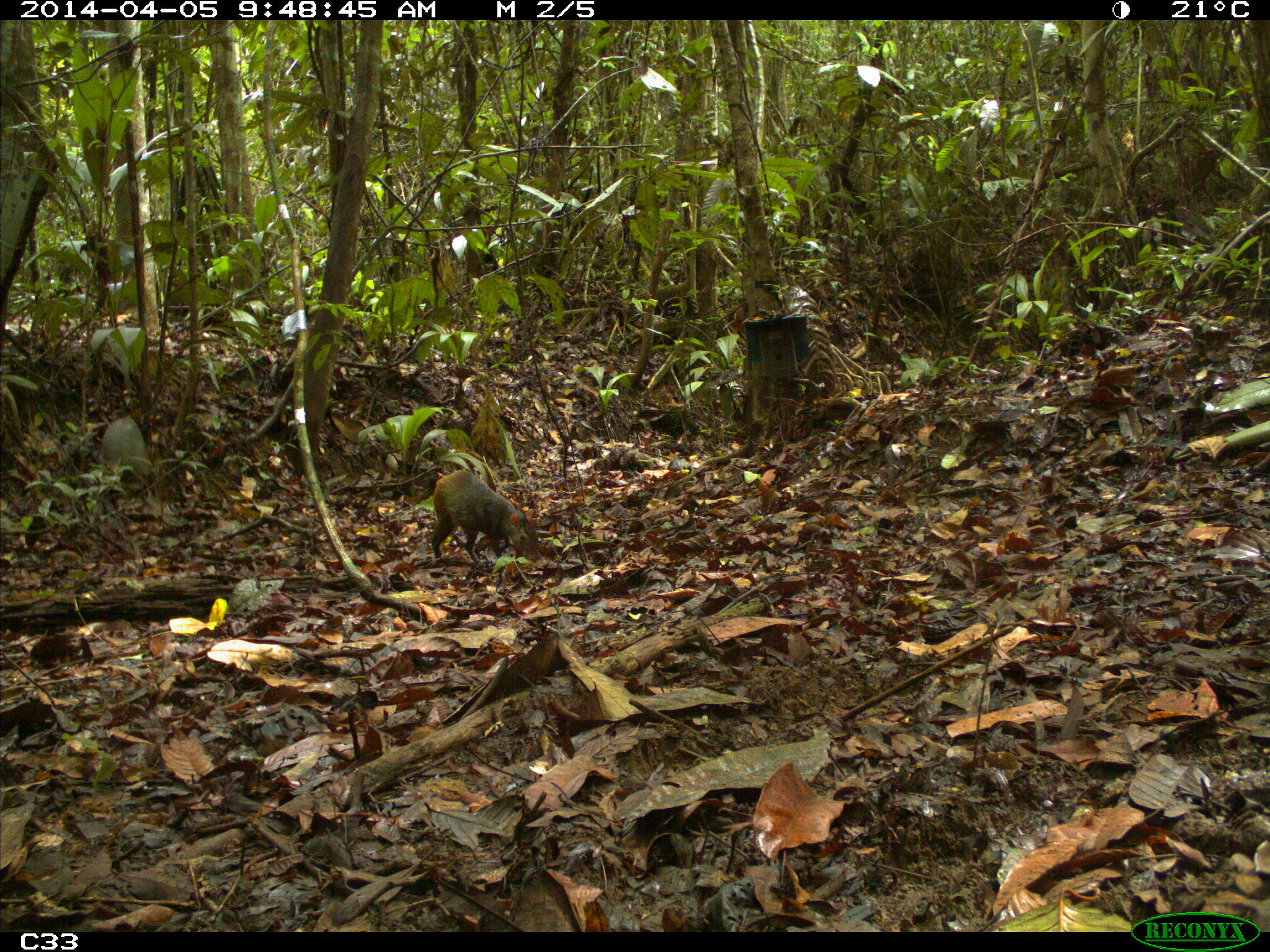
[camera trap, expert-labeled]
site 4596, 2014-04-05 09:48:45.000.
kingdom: Animalia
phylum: Chordata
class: Mammalia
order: Rodentia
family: Dasyproctidae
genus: Dasyprocta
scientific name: Dasyprocta leporina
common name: red-rumped agouti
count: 1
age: adult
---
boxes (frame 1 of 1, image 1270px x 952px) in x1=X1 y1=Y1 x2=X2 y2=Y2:
dasyprocta leporina: x1=432 y1=469 x2=540 y2=568